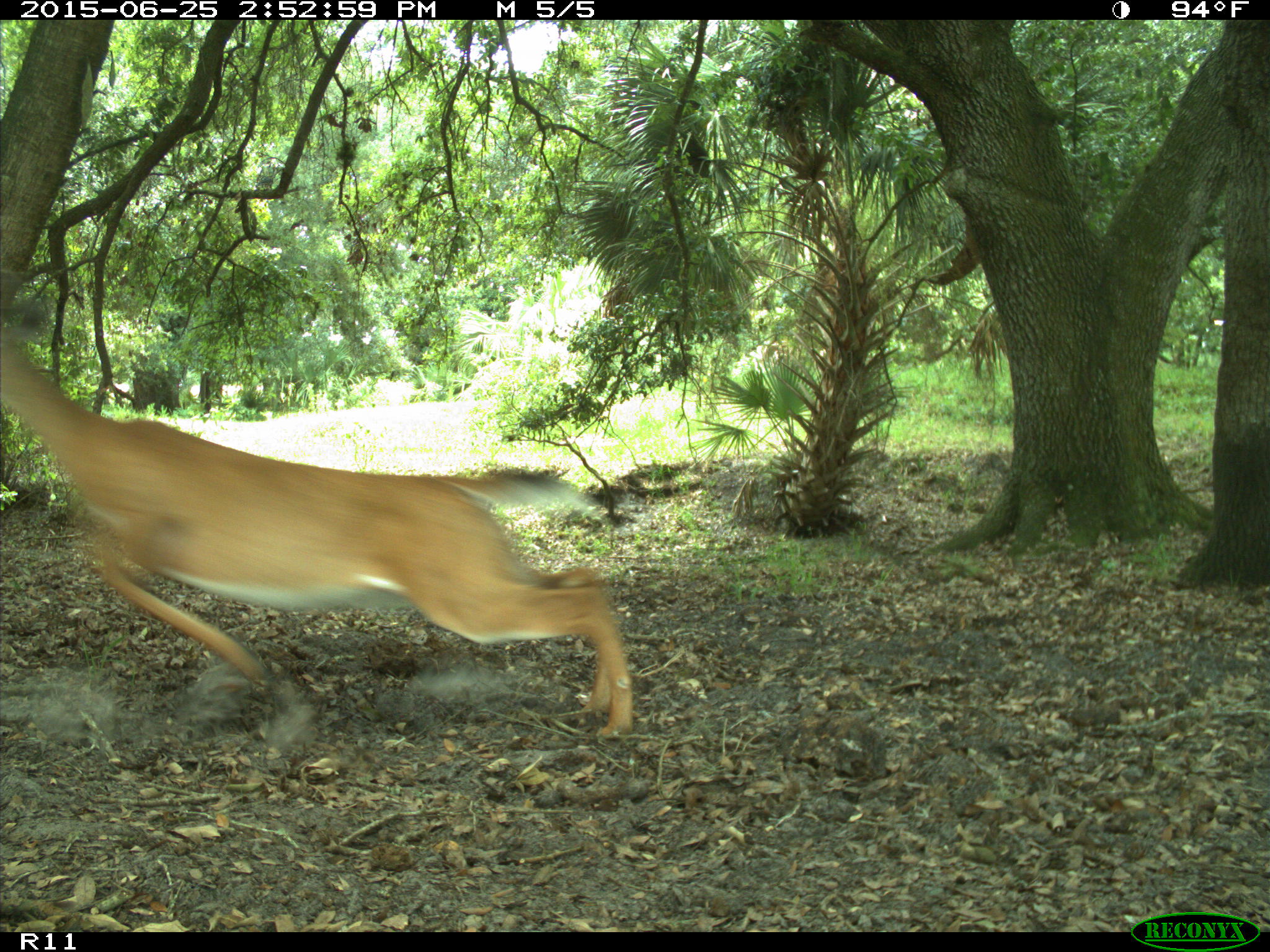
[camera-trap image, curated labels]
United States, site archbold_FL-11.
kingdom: Animalia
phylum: Chordata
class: Mammalia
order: Artiodactyla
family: Cervidae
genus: Odocoileus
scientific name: Odocoileus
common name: deer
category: unidentified deer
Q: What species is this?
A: Unidentified deer (deer) (Odocoileus).